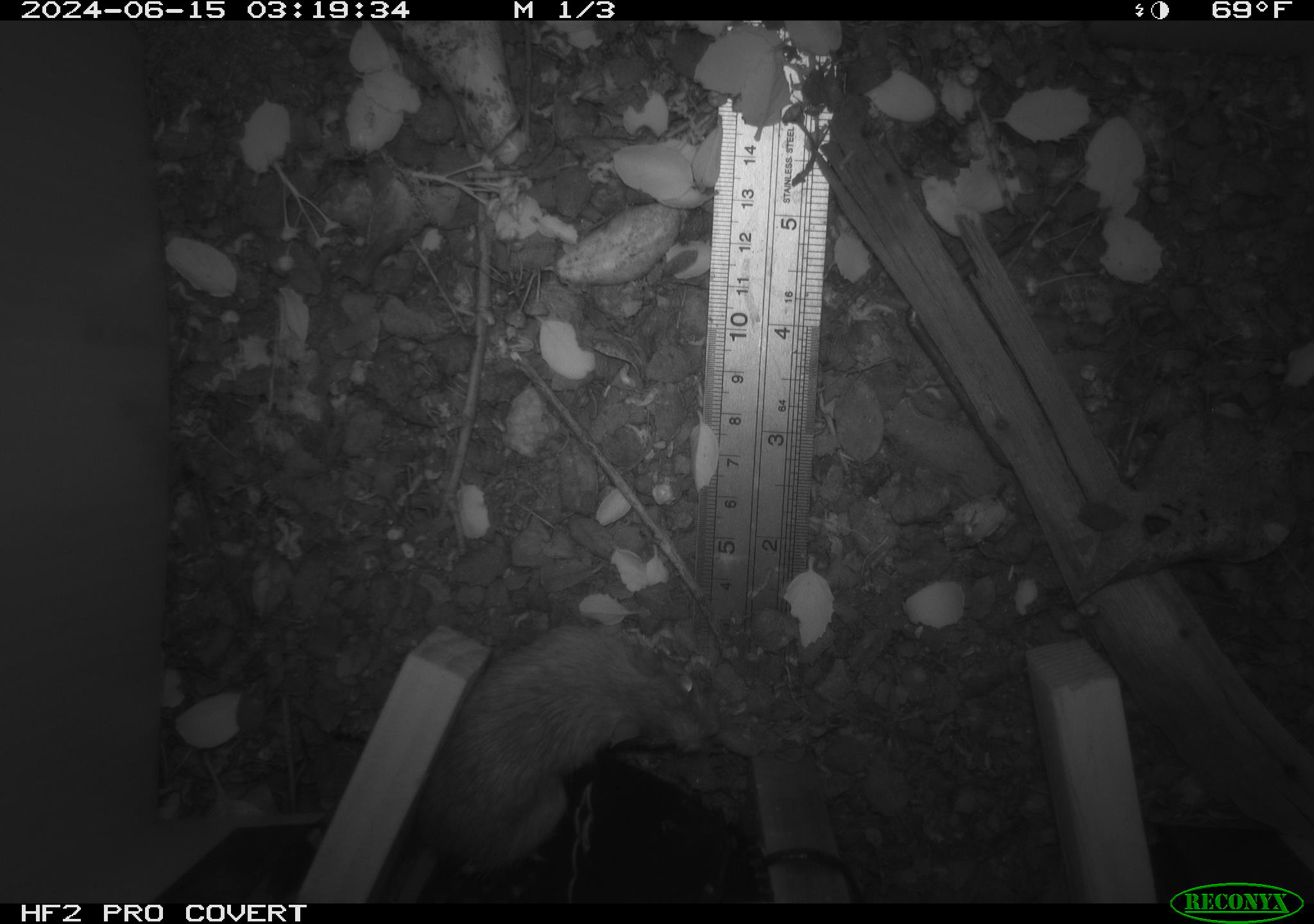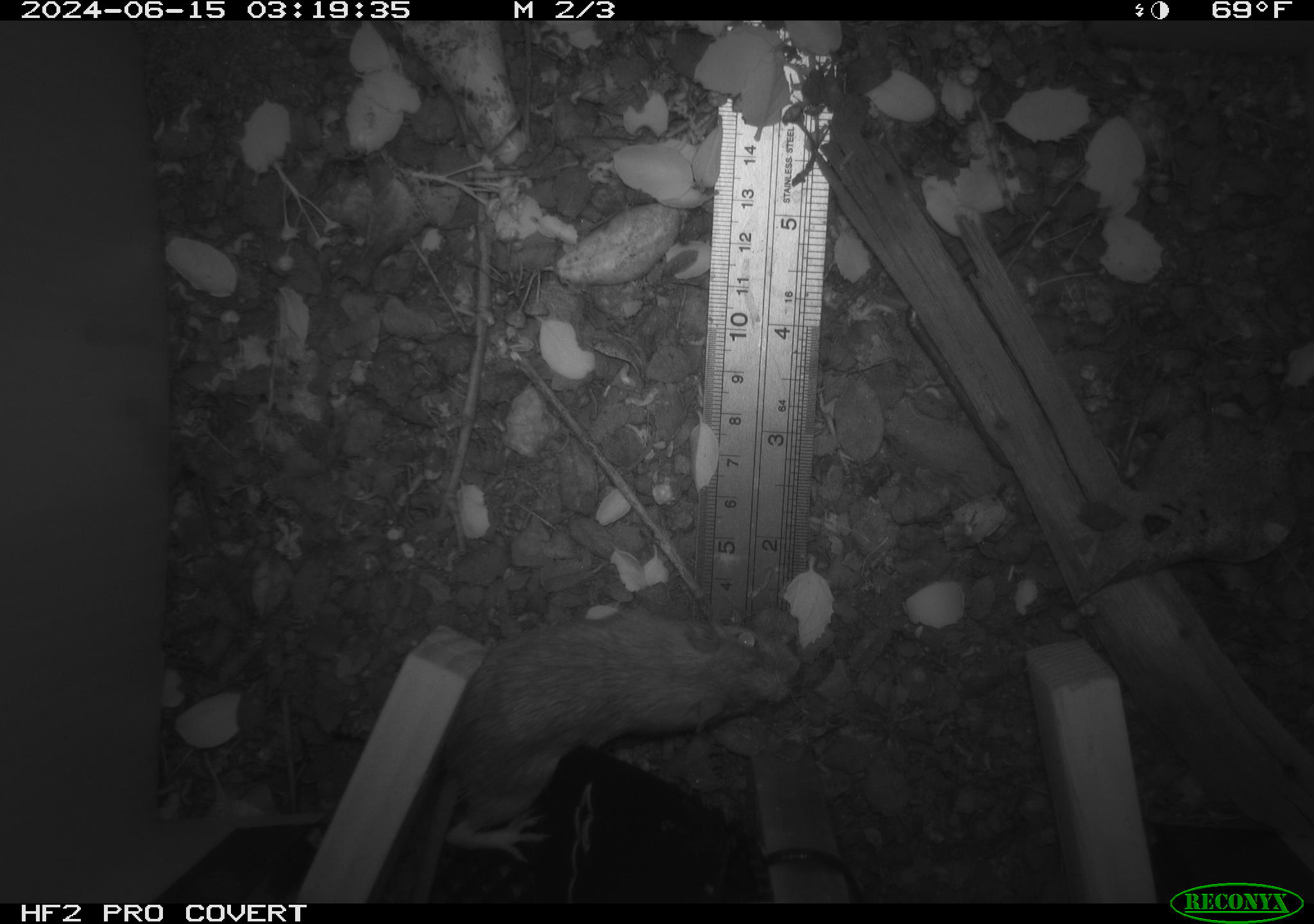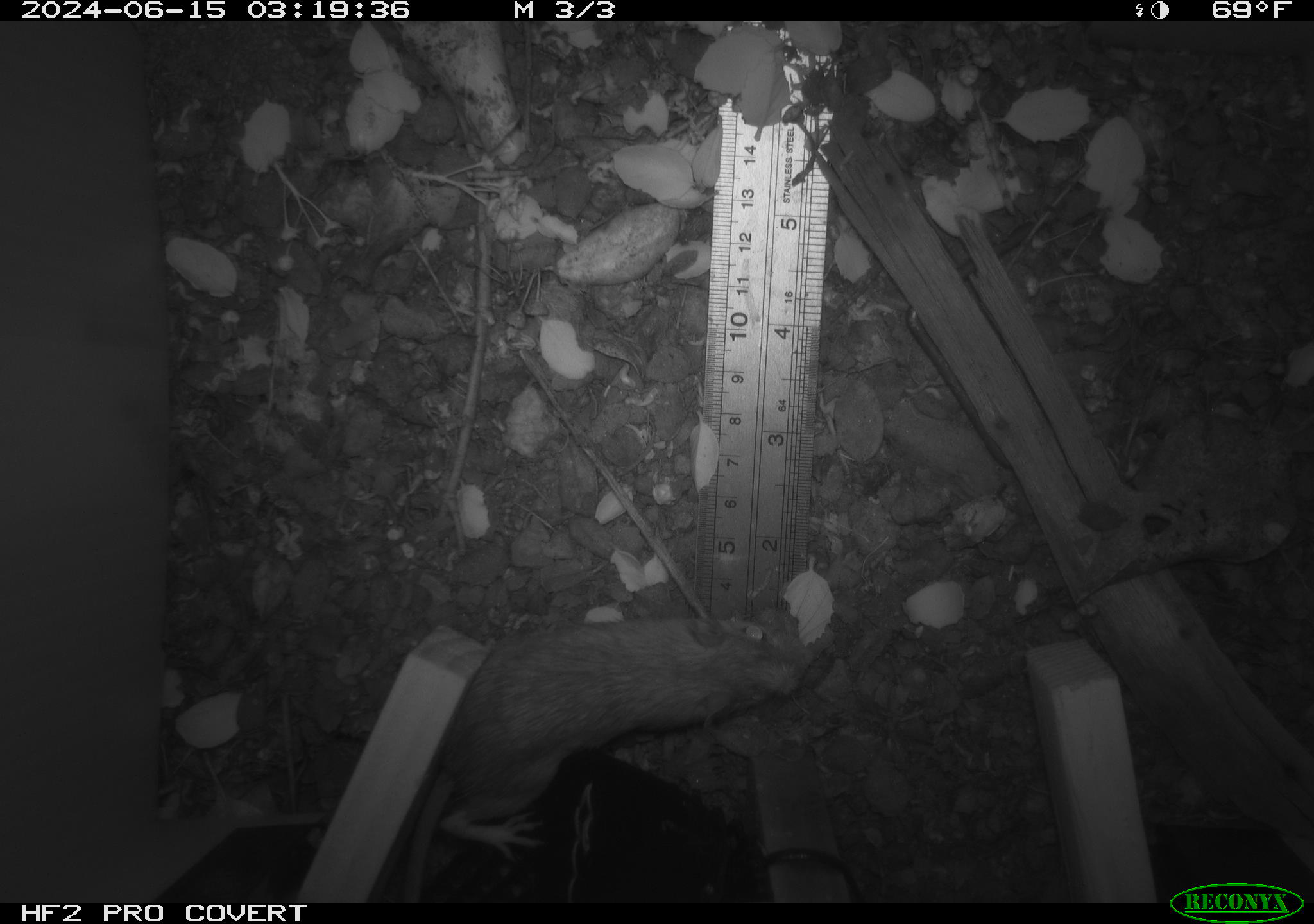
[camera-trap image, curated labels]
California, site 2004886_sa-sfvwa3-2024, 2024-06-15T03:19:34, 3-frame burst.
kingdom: Animalia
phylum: Chordata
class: Mammalia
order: Rodentia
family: Heteromyidae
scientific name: Heteromyidae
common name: kangaroo rats and pocket mice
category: heteromyidae family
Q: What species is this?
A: Heteromyidae family (kangaroo rats and pocket mice) (Heteromyidae).